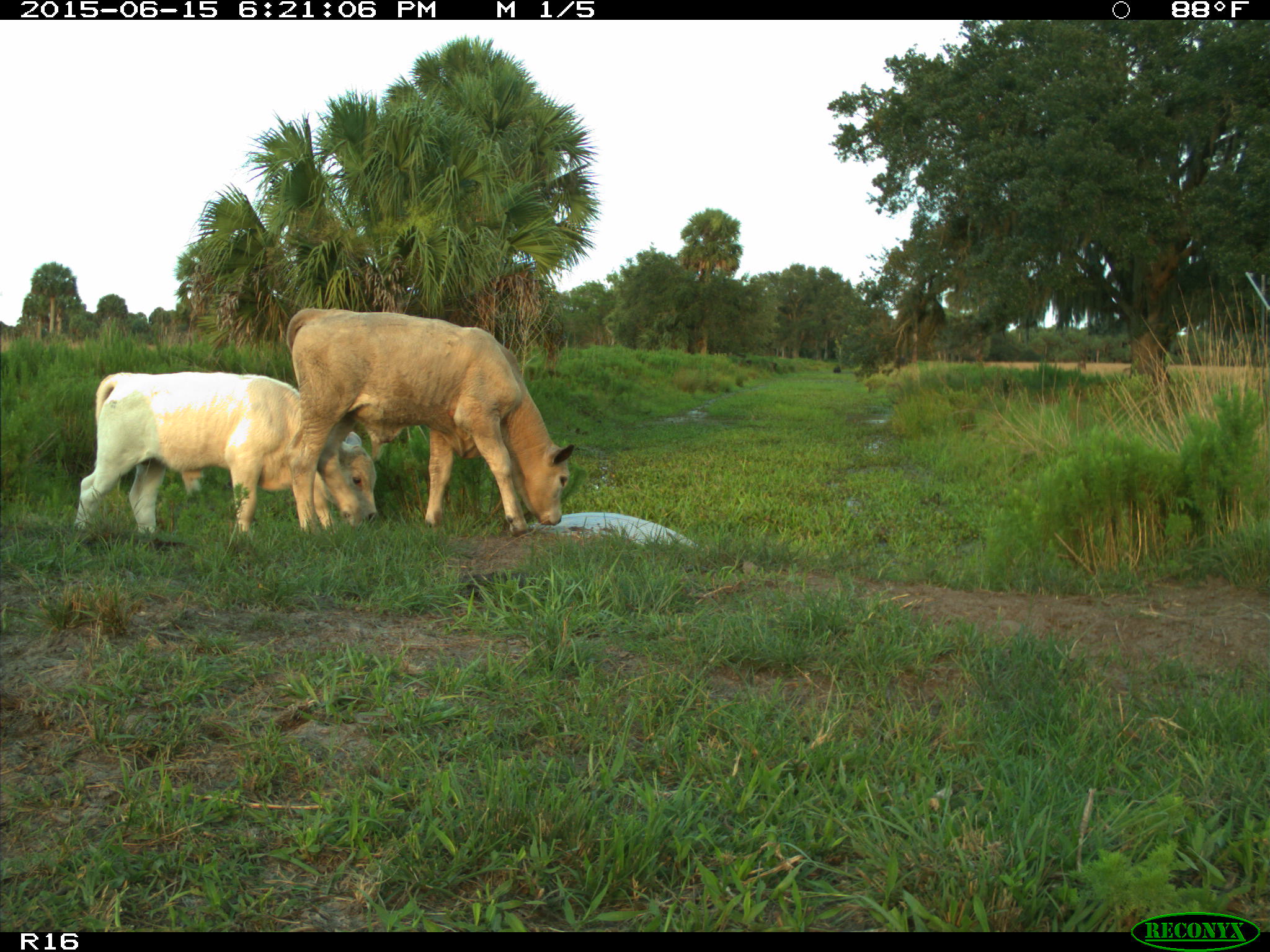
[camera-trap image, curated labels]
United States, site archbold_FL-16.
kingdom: Animalia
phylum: Chordata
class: Mammalia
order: Artiodactyla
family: Bovidae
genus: Bos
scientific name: Bos taurus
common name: domestic cow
Bos taurus (domestic cow).